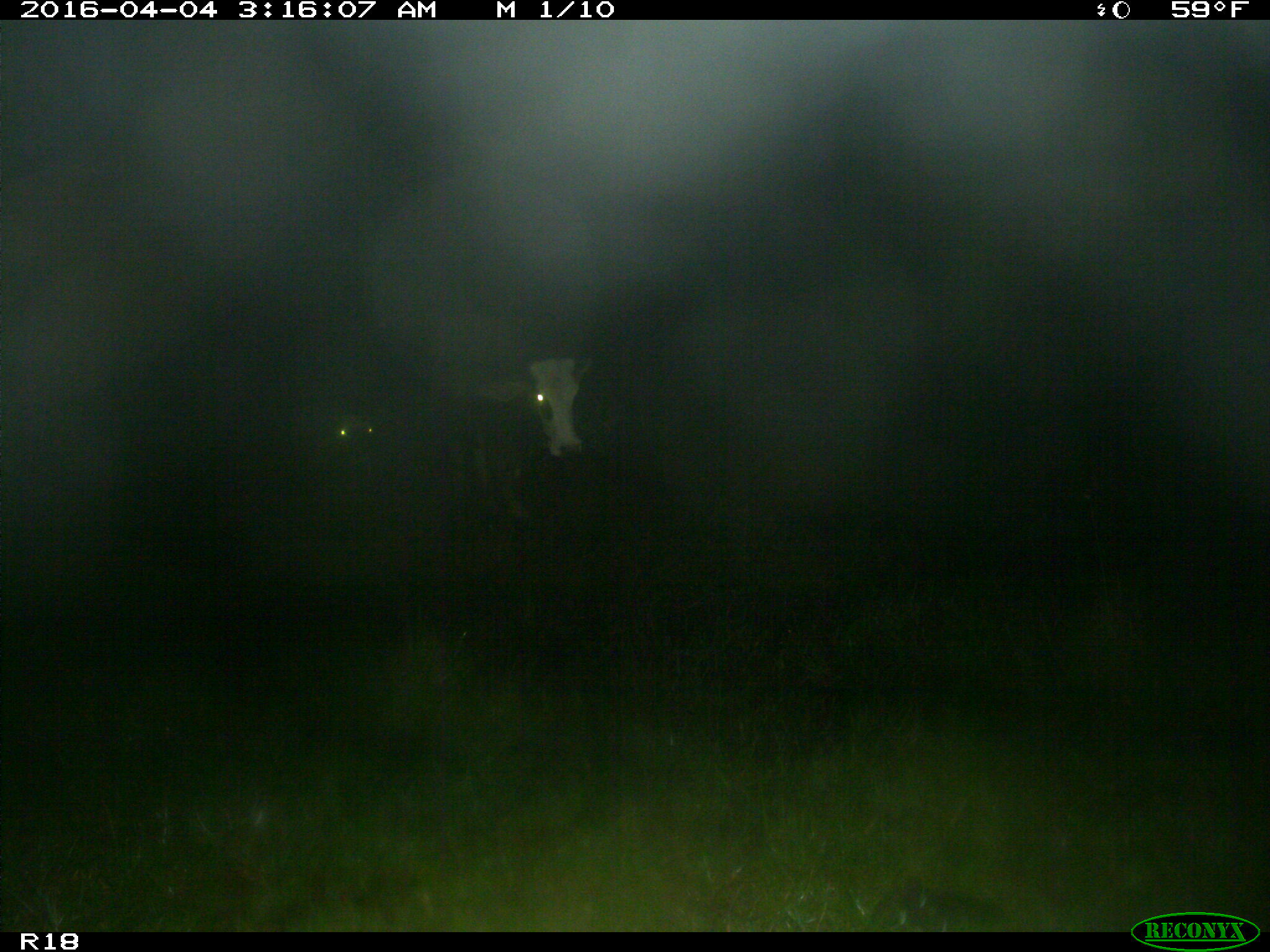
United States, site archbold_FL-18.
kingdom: Animalia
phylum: Chordata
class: Mammalia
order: Artiodactyla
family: Bovidae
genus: Bos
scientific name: Bos taurus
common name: domestic cow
Bos taurus (domestic cow).